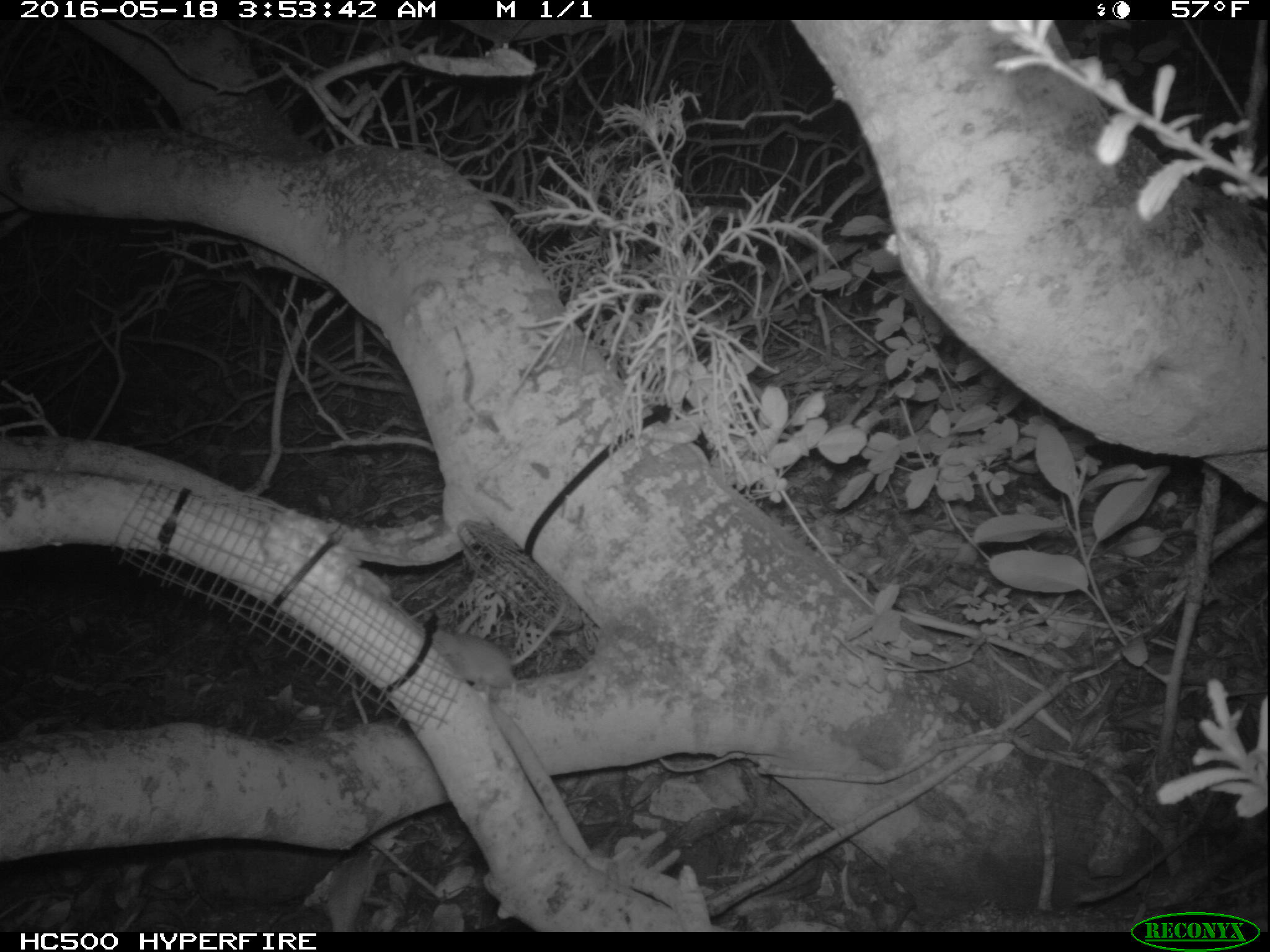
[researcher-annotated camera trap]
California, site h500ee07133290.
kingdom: Animalia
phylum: Chordata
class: Mammalia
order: Rodentia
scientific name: Rodentia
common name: rodent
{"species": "rodent (Rodentia)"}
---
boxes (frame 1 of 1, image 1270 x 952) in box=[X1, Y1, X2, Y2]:
rodent: box=[432, 602, 566, 697]